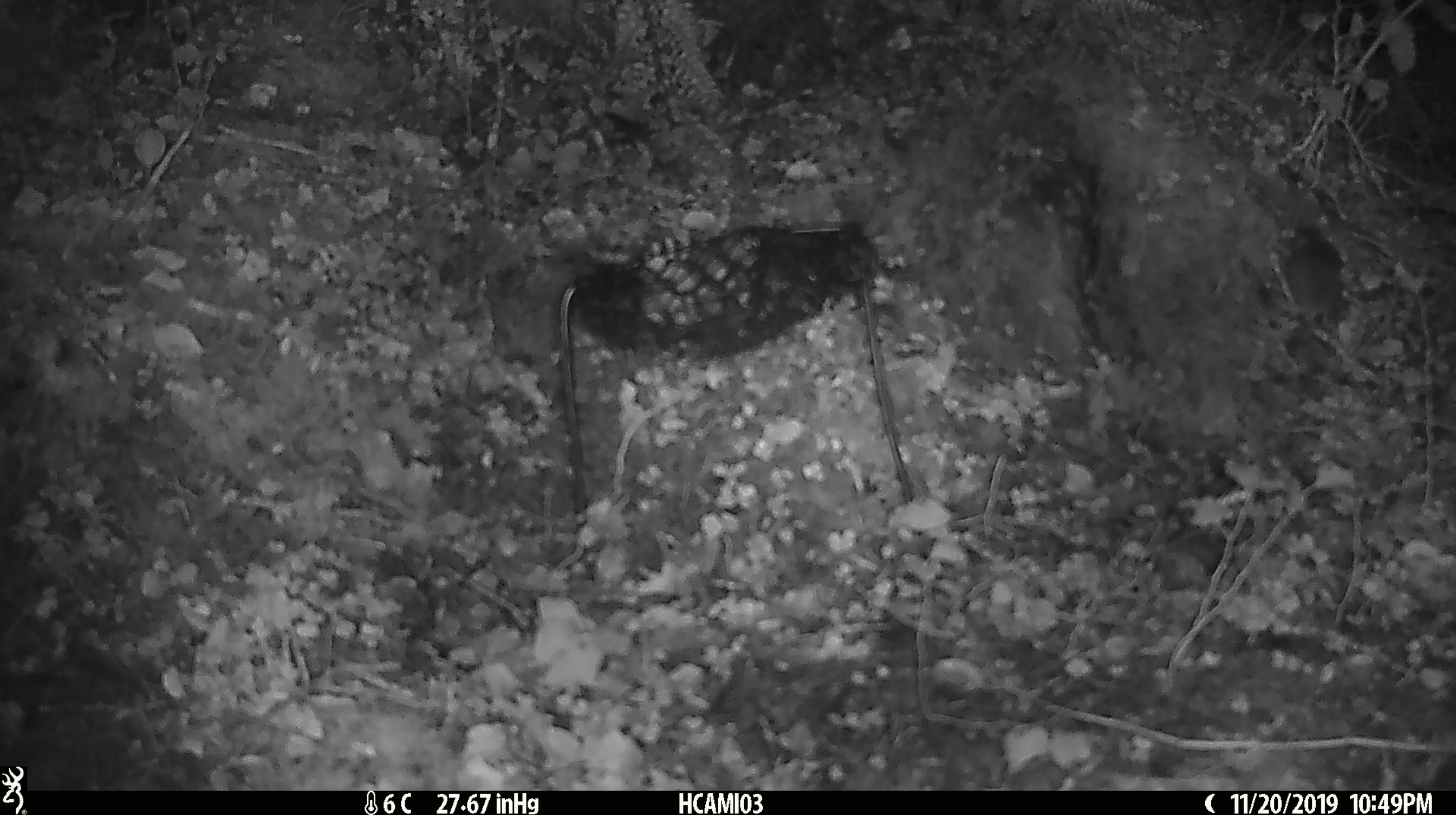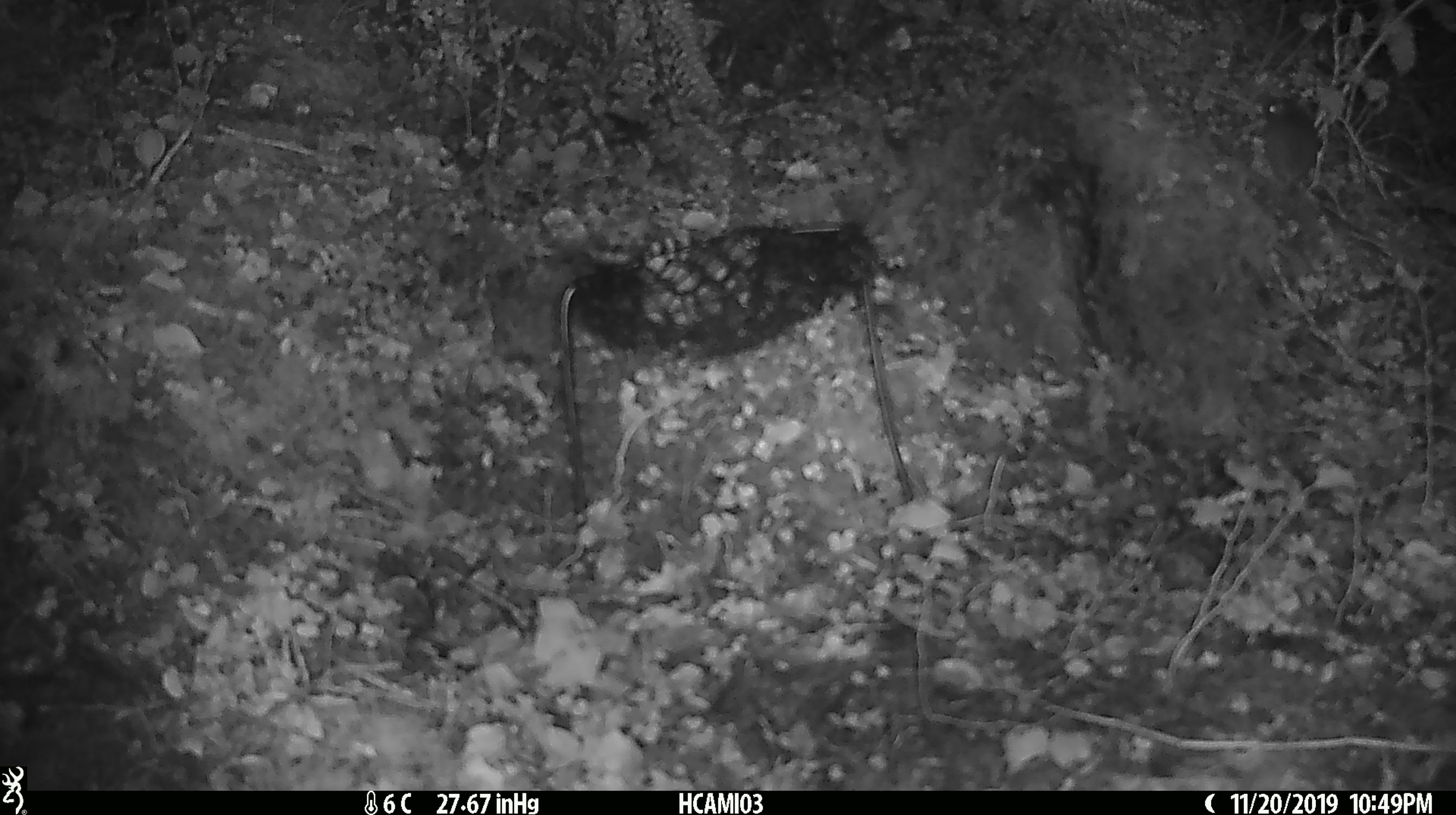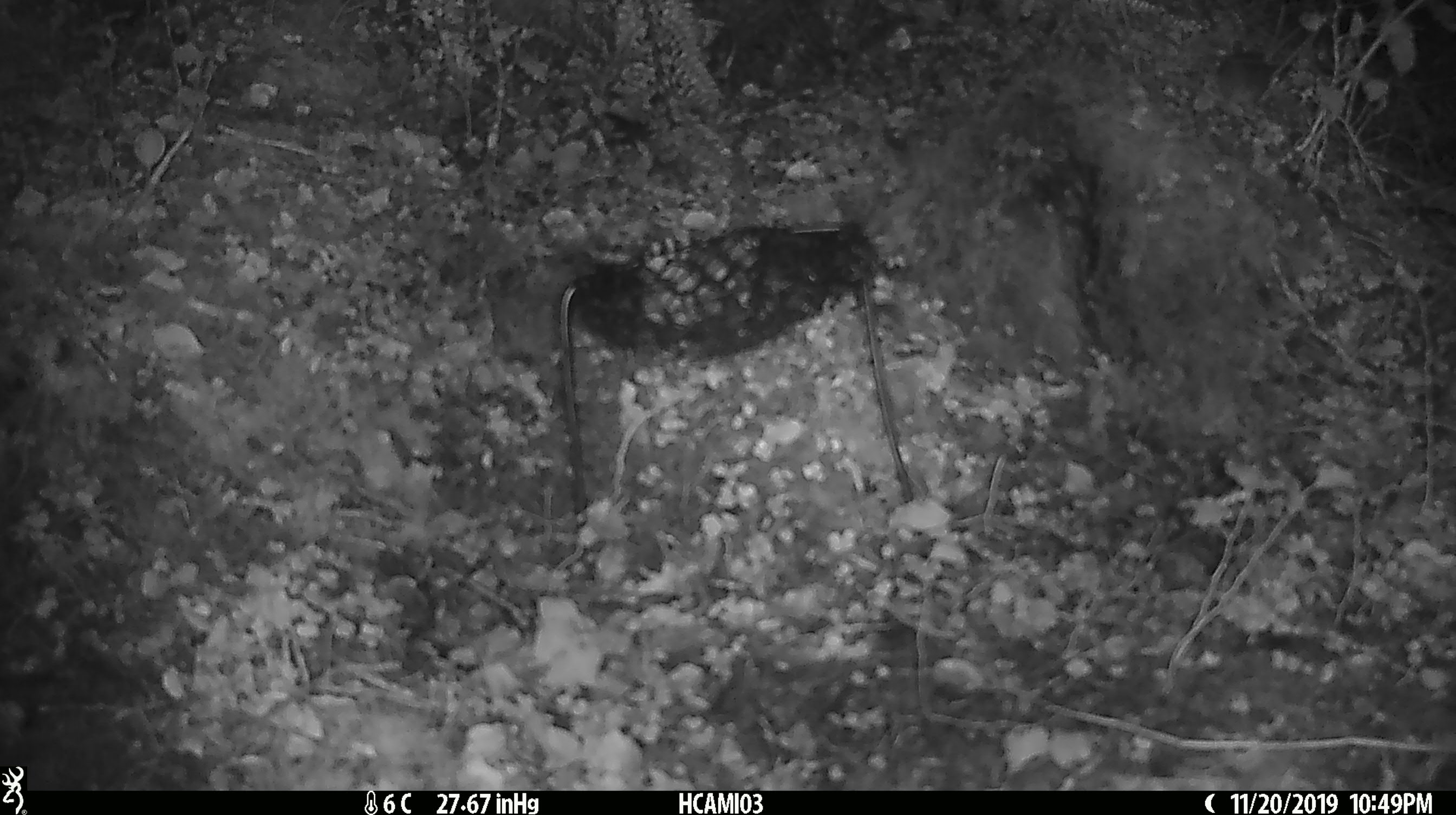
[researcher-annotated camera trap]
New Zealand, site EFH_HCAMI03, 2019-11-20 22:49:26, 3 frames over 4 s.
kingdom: Animalia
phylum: Chordata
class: Mammalia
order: Rodentia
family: Muridae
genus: Mus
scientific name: Mus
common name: mouse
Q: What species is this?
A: Mouse (Mus).